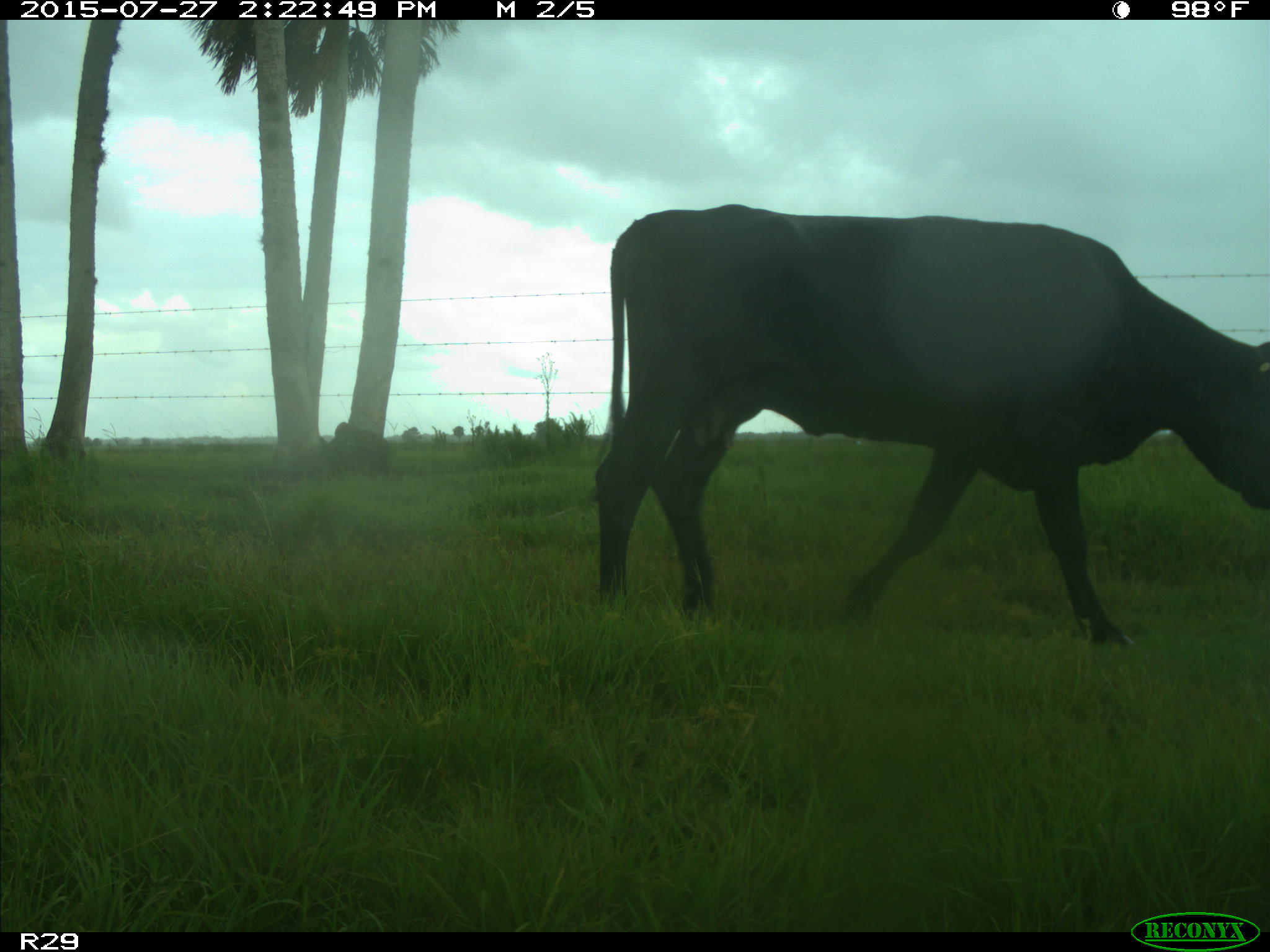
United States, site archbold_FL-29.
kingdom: Animalia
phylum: Chordata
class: Mammalia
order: Artiodactyla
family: Bovidae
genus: Bos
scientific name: Bos taurus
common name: domestic cow